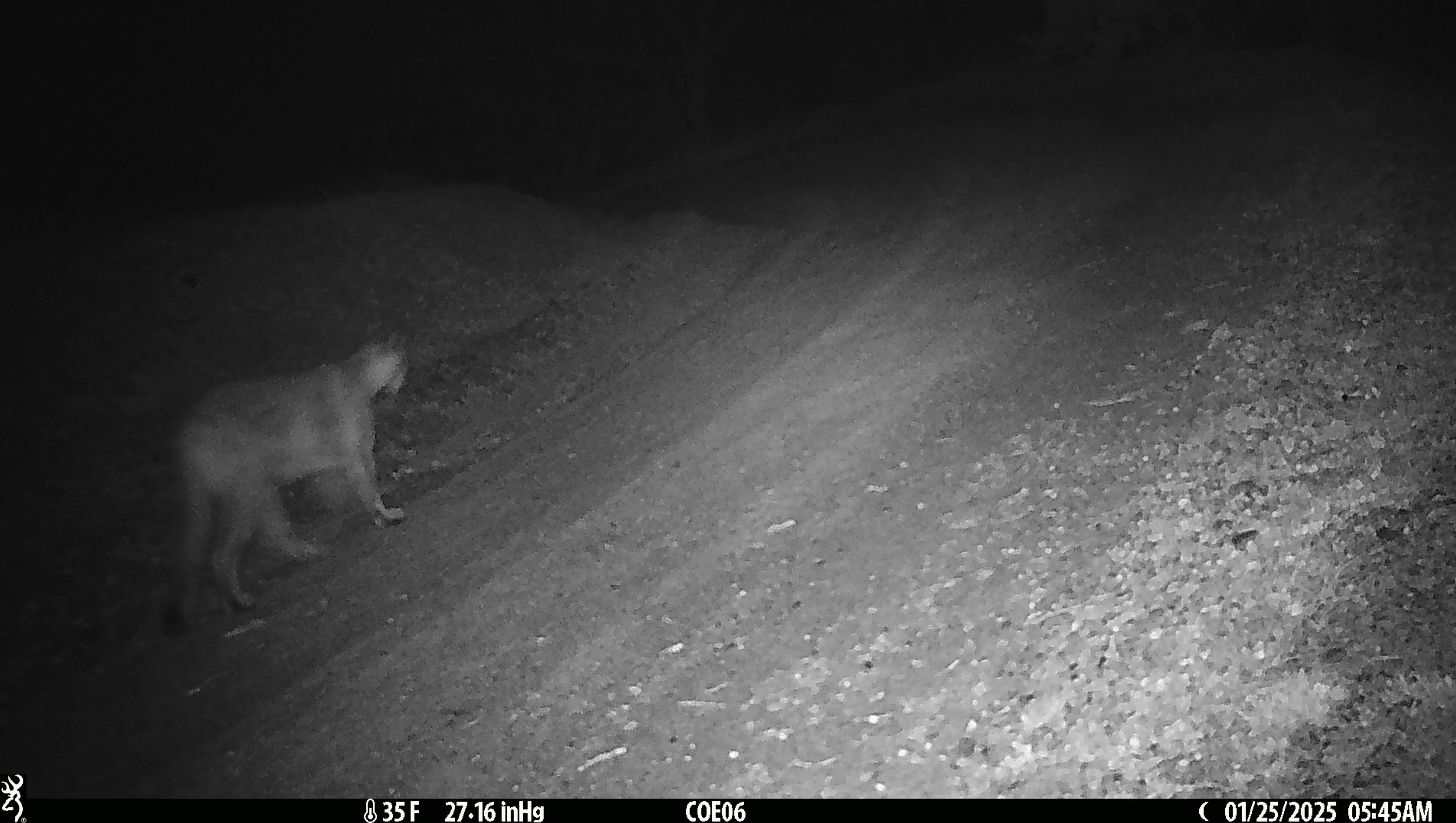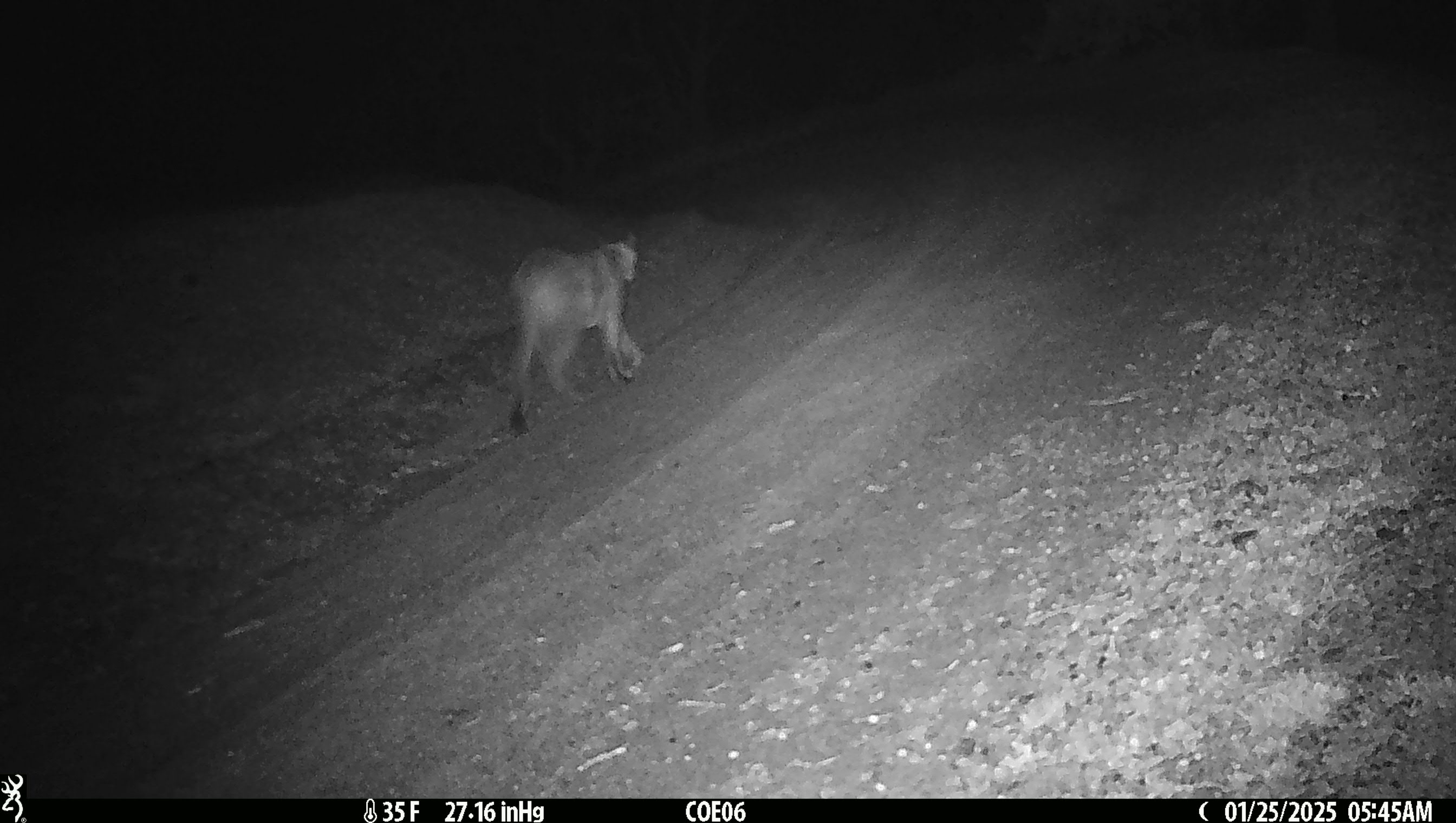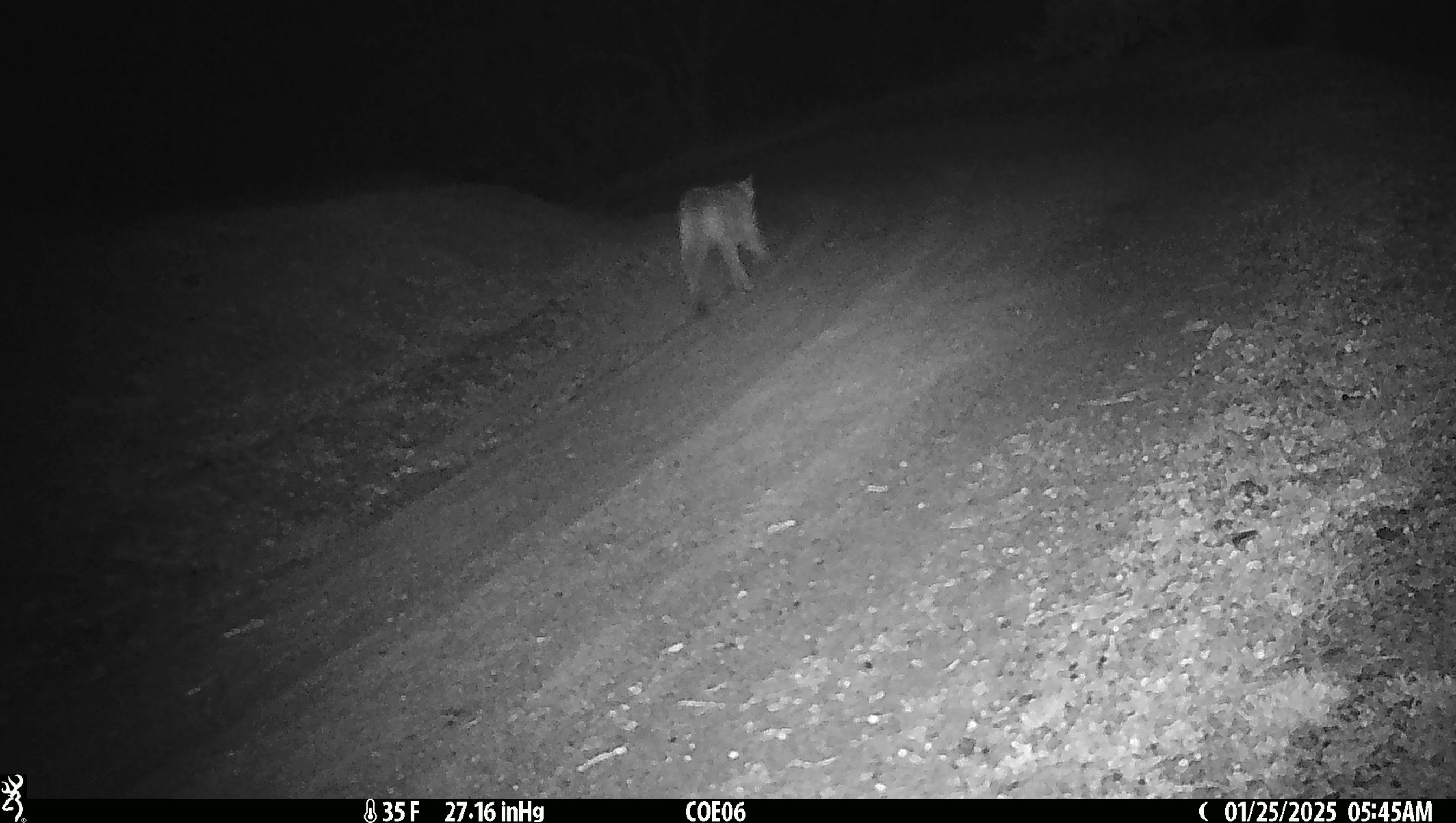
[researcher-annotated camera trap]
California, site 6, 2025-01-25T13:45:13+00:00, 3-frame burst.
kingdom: Animalia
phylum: Chordata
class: Mammalia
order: Carnivora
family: Felidae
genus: Puma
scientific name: Puma concolor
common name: puma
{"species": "puma (Puma concolor)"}